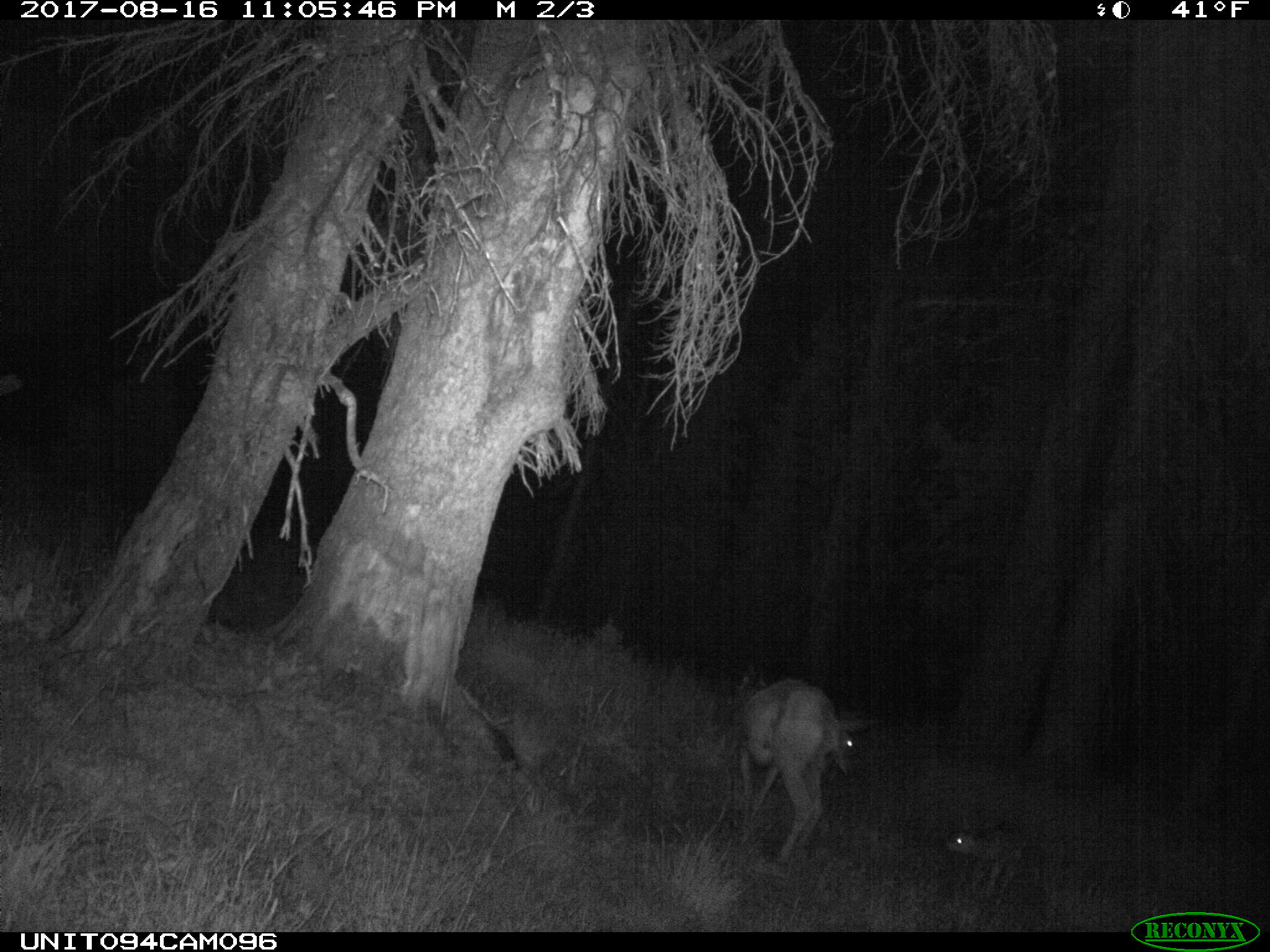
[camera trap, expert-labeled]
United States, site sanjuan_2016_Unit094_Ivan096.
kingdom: Animalia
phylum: Chordata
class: Mammalia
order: Artiodactyla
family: Cervidae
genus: Odocoileus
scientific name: Odocoileus hemionus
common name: mule deer